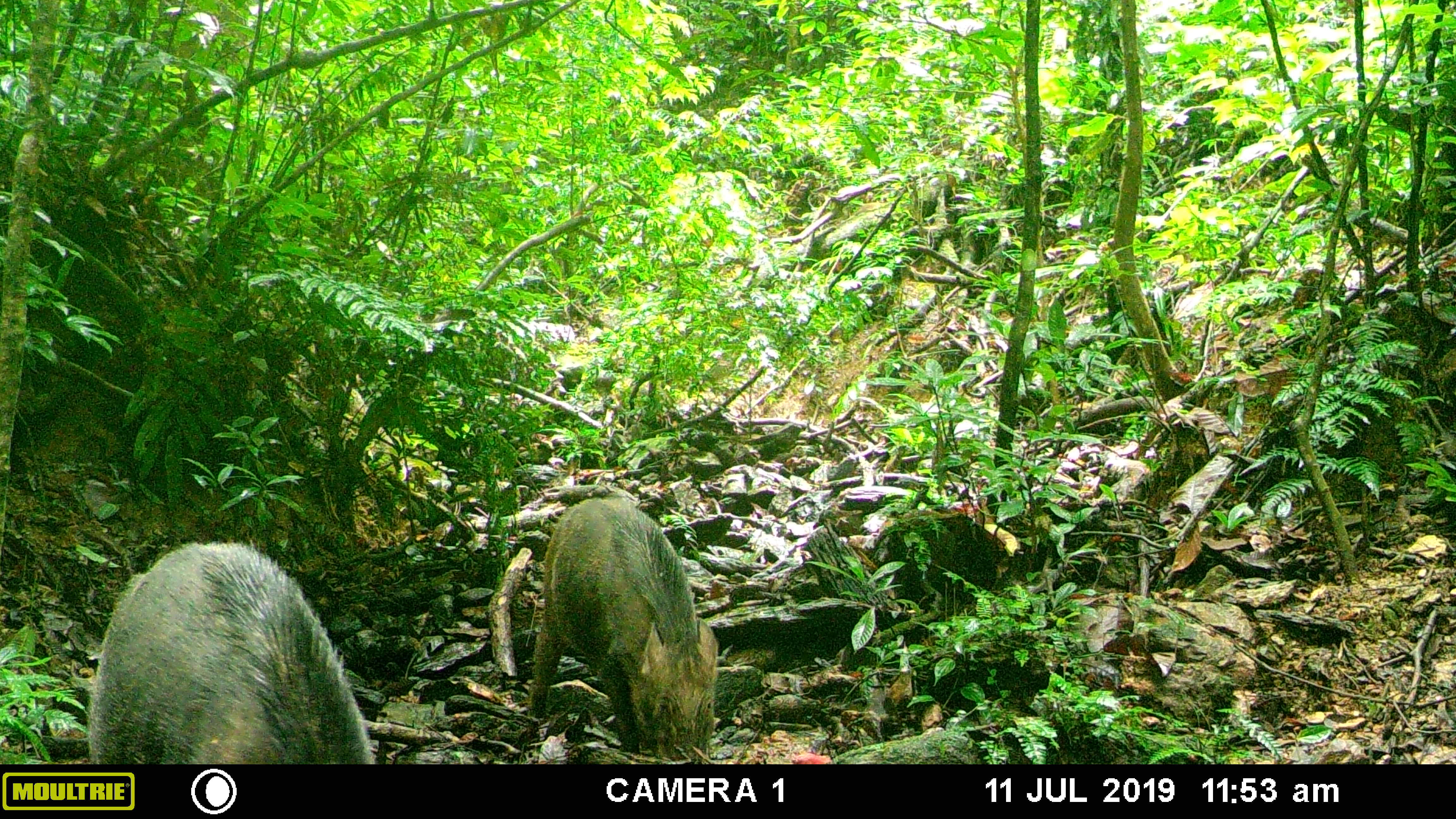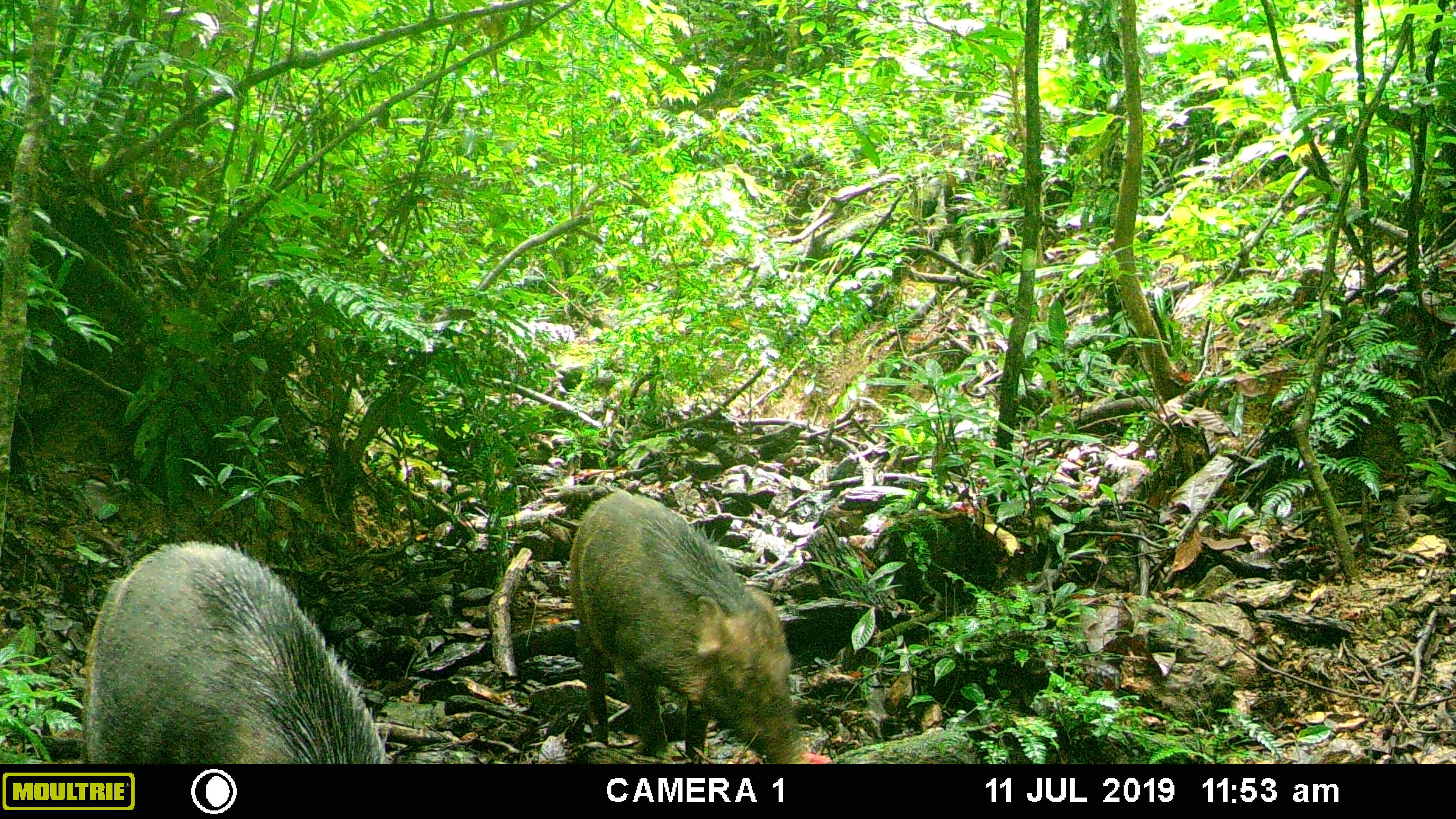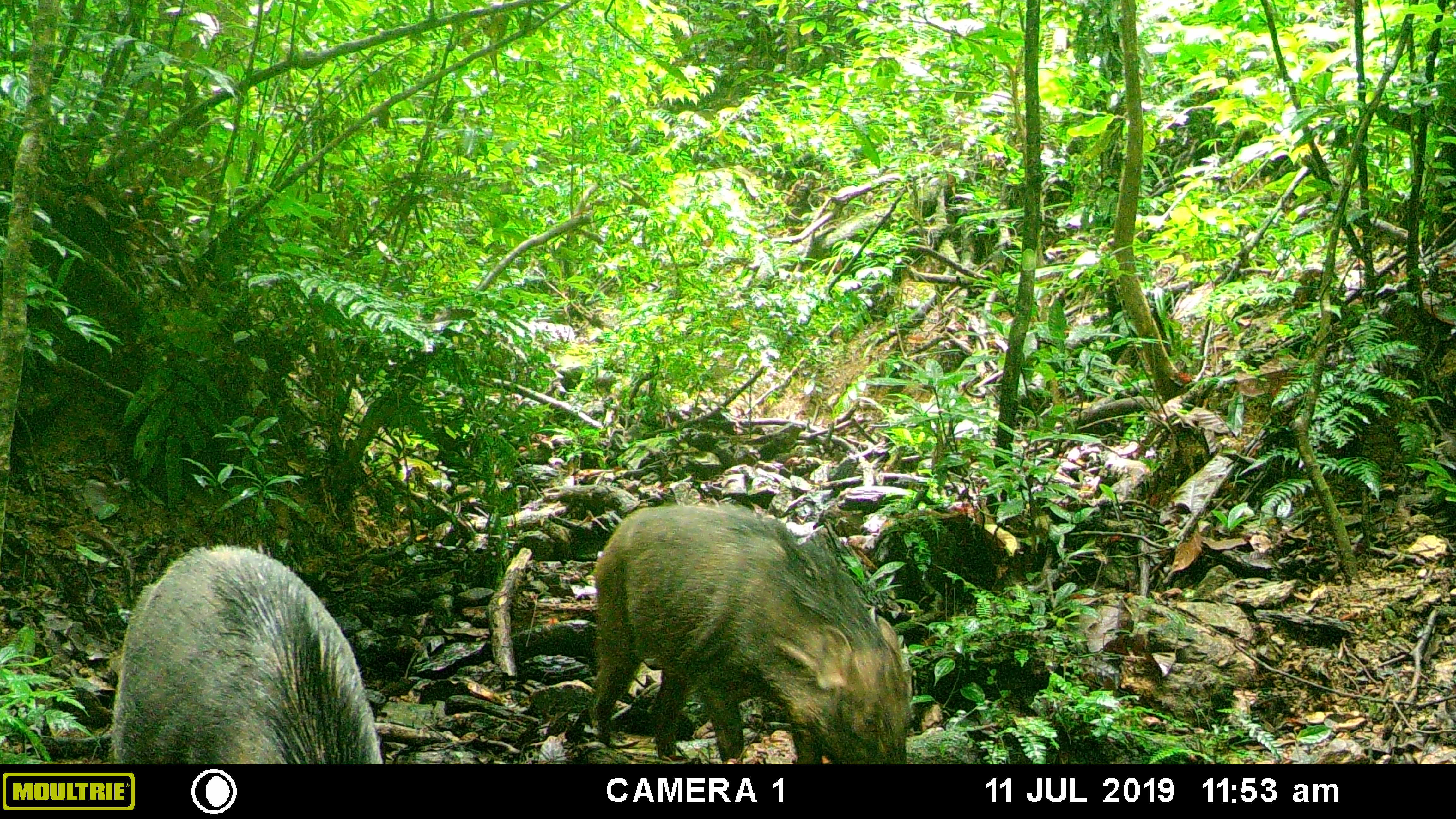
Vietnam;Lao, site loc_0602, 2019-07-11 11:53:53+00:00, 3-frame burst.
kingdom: Animalia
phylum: Chordata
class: Mammalia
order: Artiodactyla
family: Suidae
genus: Sus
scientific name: Sus scrofa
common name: eurasian wild pig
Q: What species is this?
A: Eurasian wild pig (Sus scrofa).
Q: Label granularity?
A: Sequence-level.